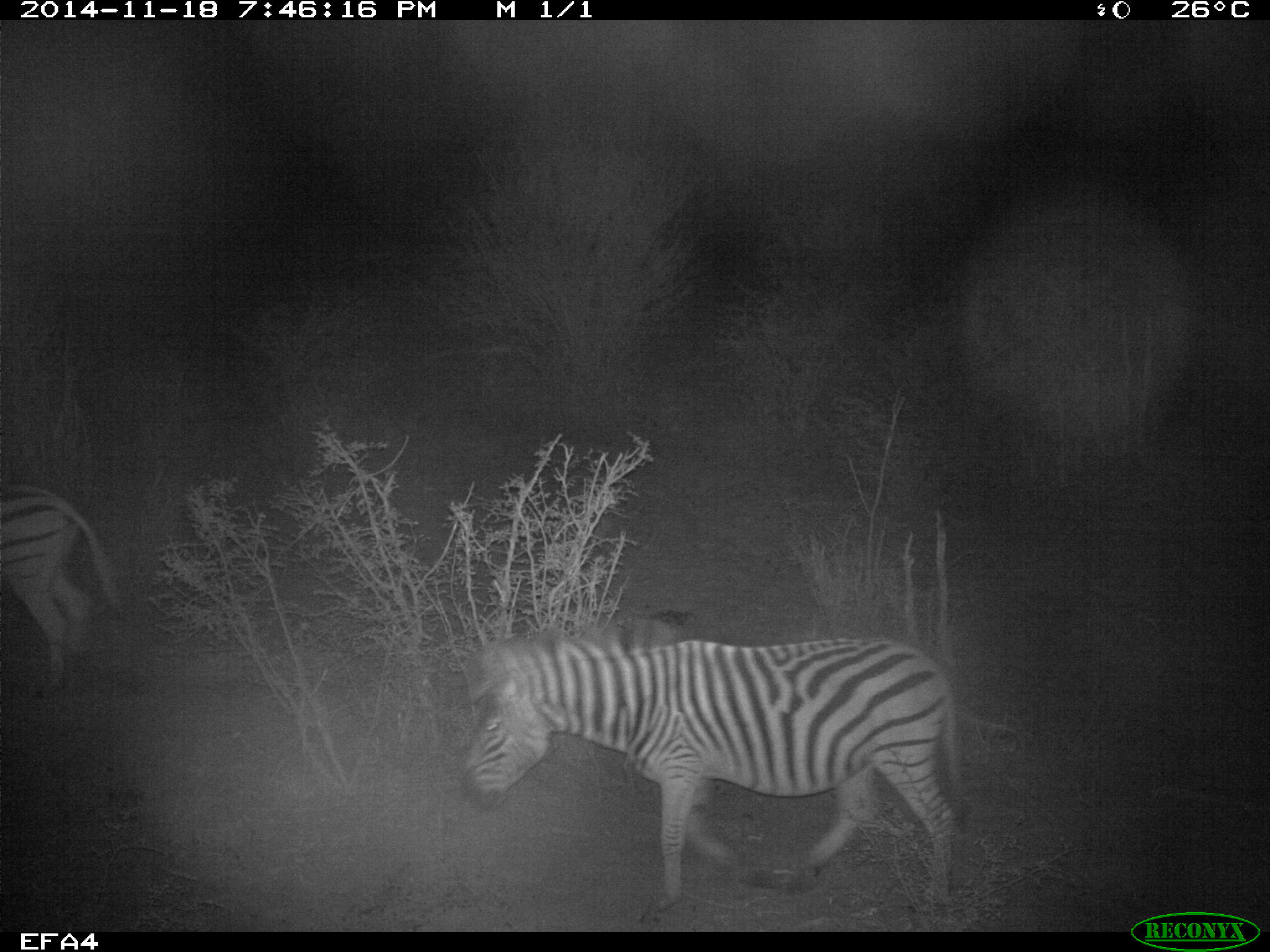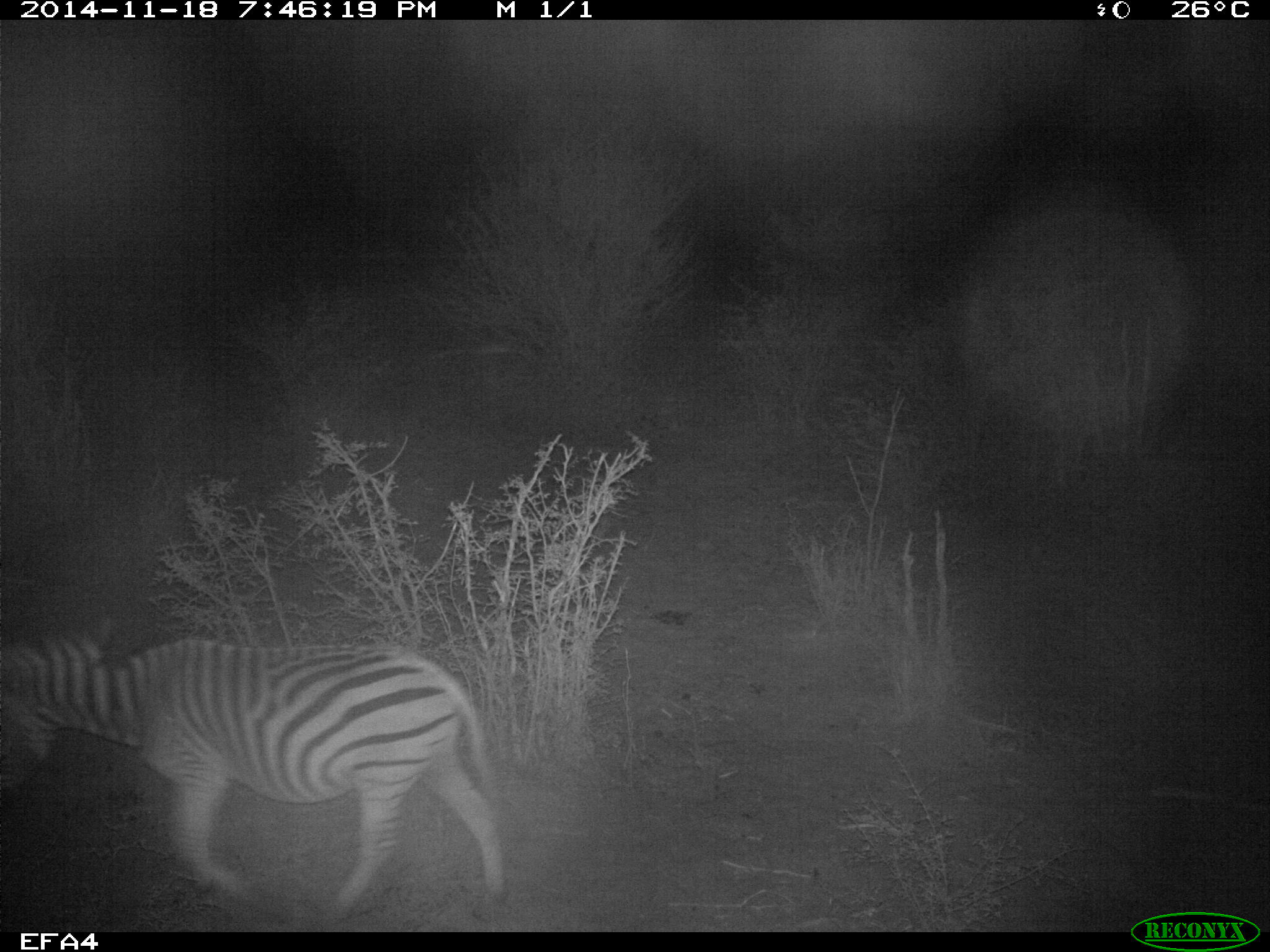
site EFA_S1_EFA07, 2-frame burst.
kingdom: Animalia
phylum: Chordata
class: Mammalia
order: Perissodactyla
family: Equidae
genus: Equus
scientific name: Equus quagga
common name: plains zebra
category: zebraplains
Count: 2.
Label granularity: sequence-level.